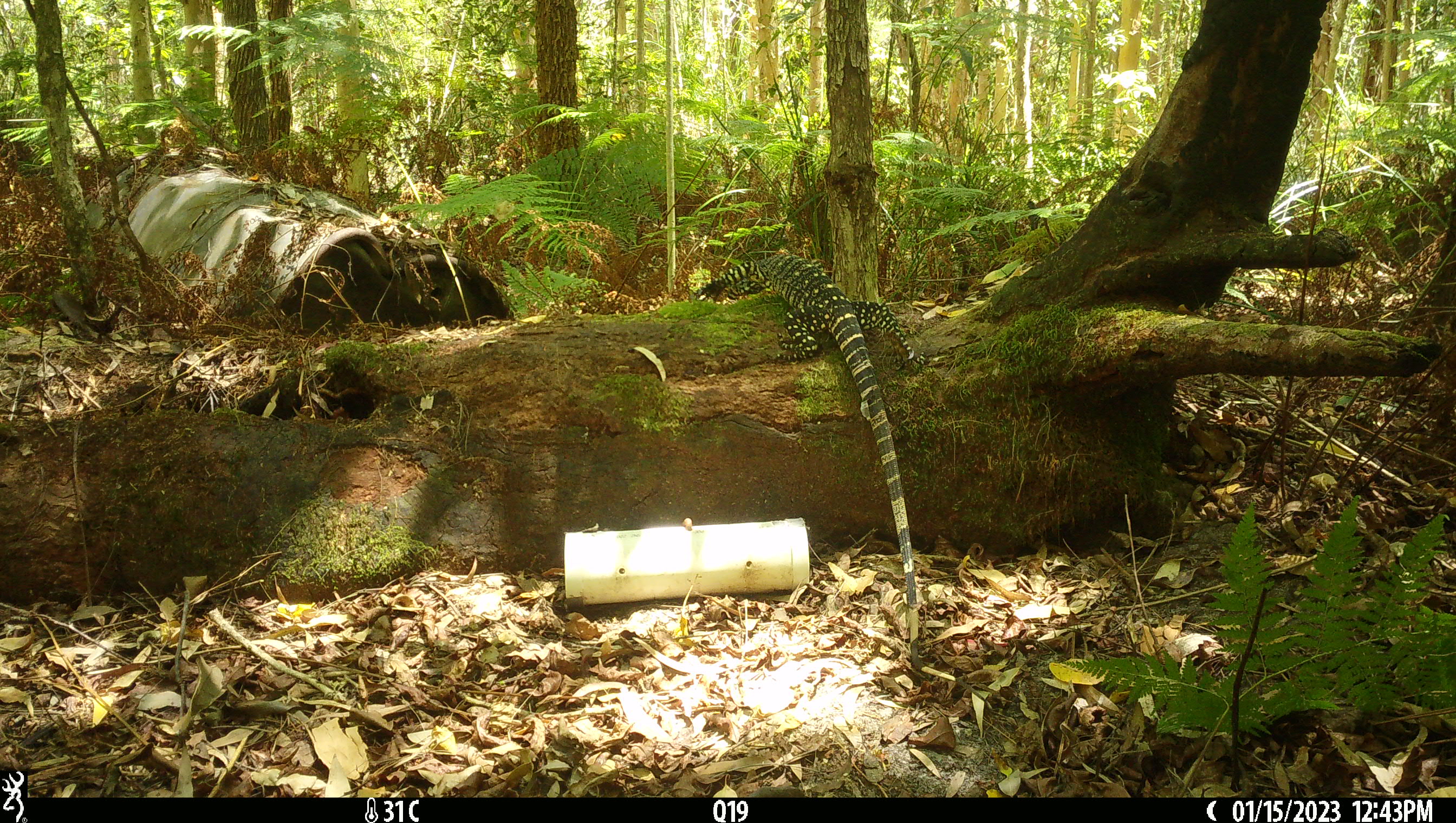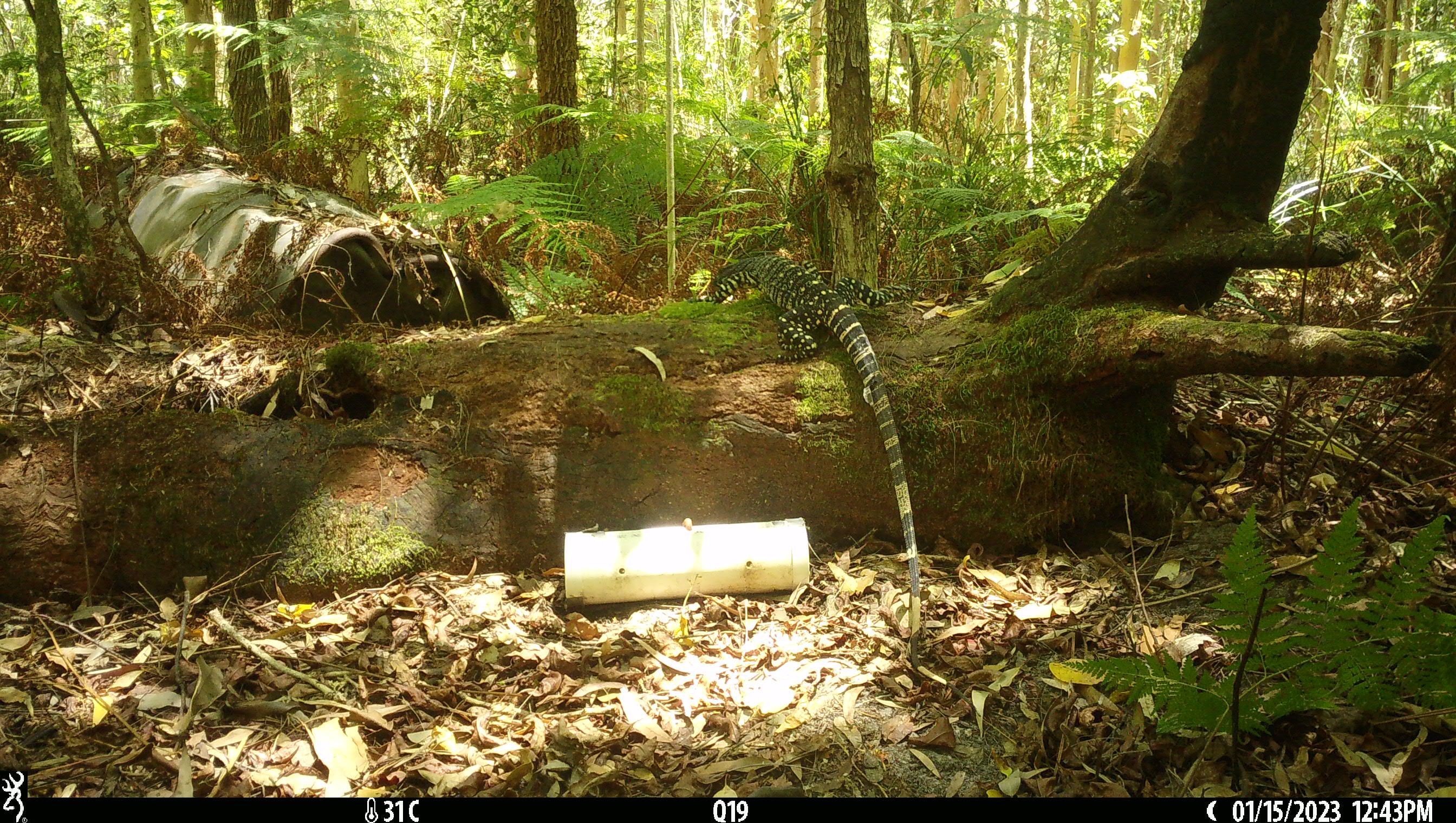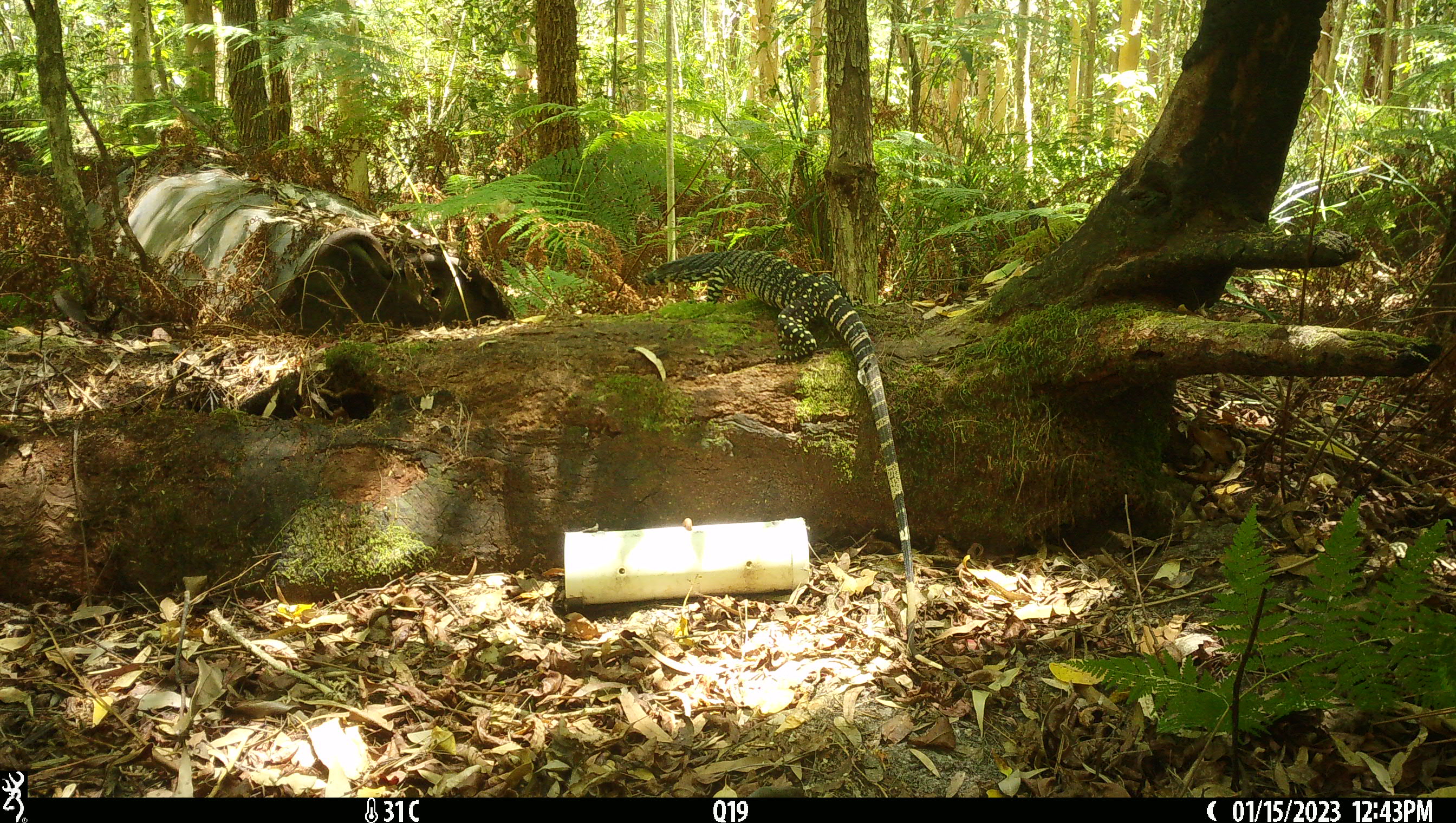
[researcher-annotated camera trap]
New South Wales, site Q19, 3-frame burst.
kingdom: Animalia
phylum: Chordata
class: Reptilia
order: Squamata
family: Varanidae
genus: Varanus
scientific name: Varanus varius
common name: lace monitor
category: goanna